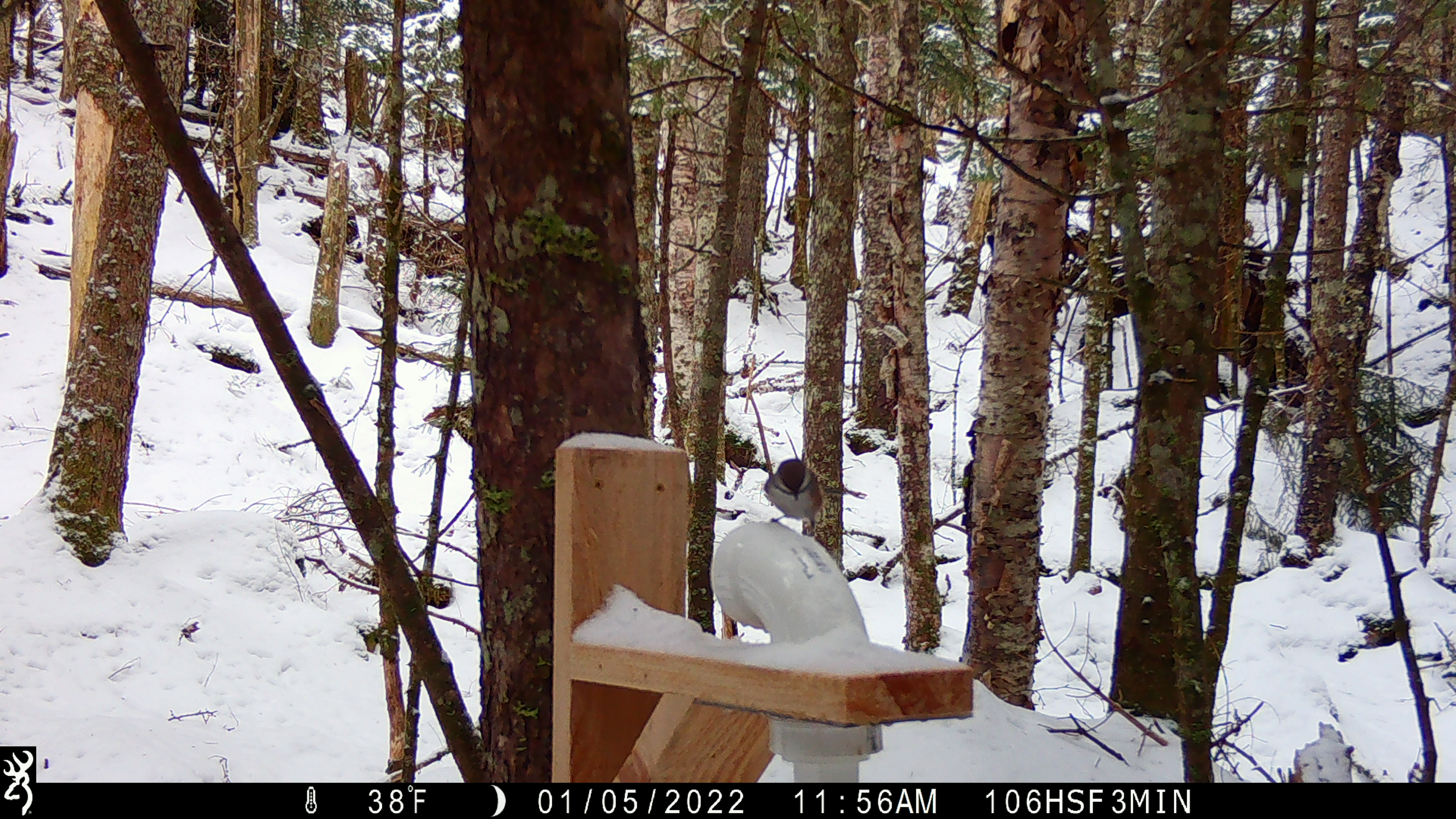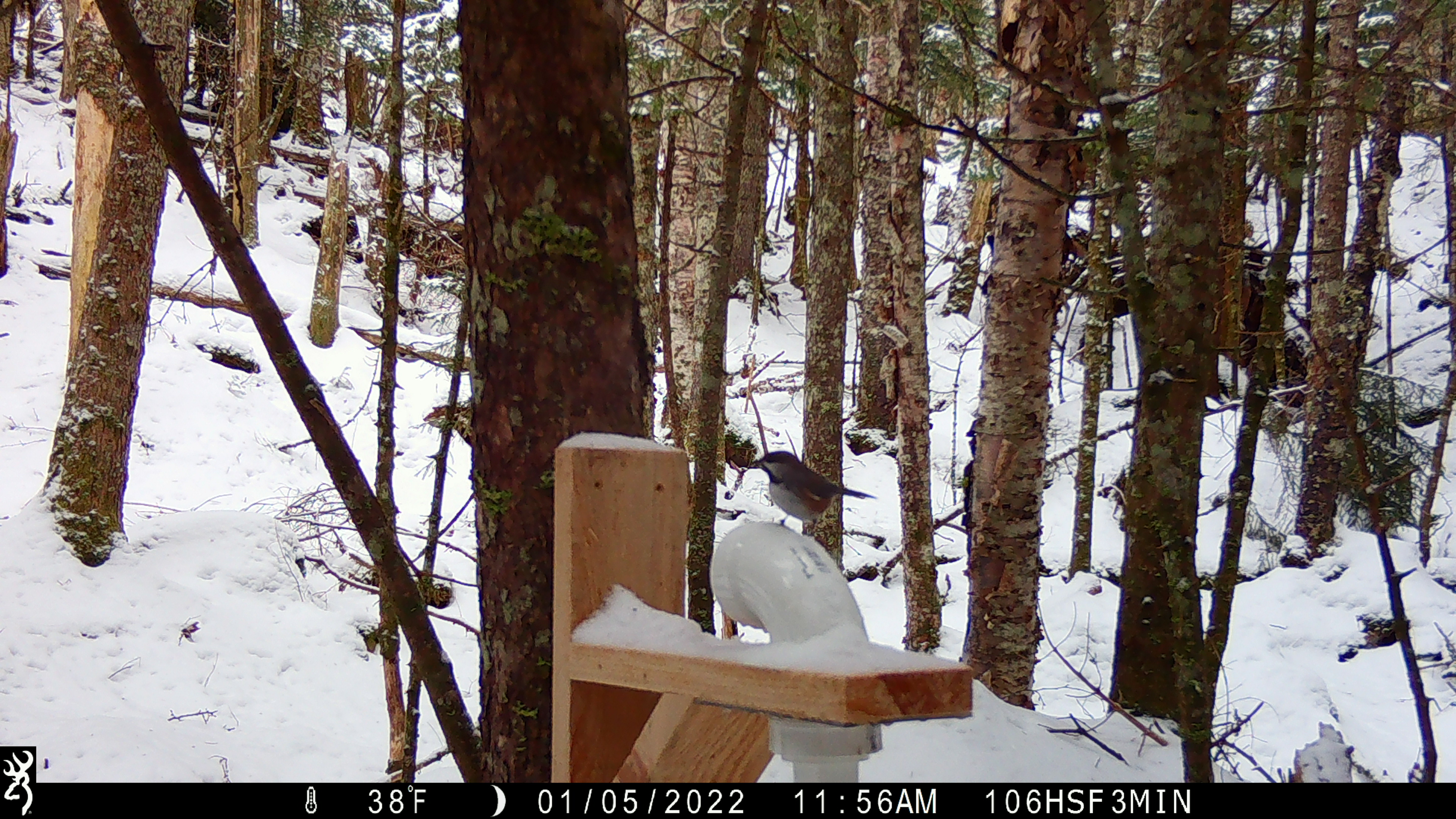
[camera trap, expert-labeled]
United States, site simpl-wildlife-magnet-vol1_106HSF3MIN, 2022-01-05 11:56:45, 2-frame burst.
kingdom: Animalia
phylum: Chordata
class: Aves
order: Passeriformes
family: Paridae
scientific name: Paridae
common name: chickadee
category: chickadee sp.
Chickadee sp. (chickadee) (Paridae).